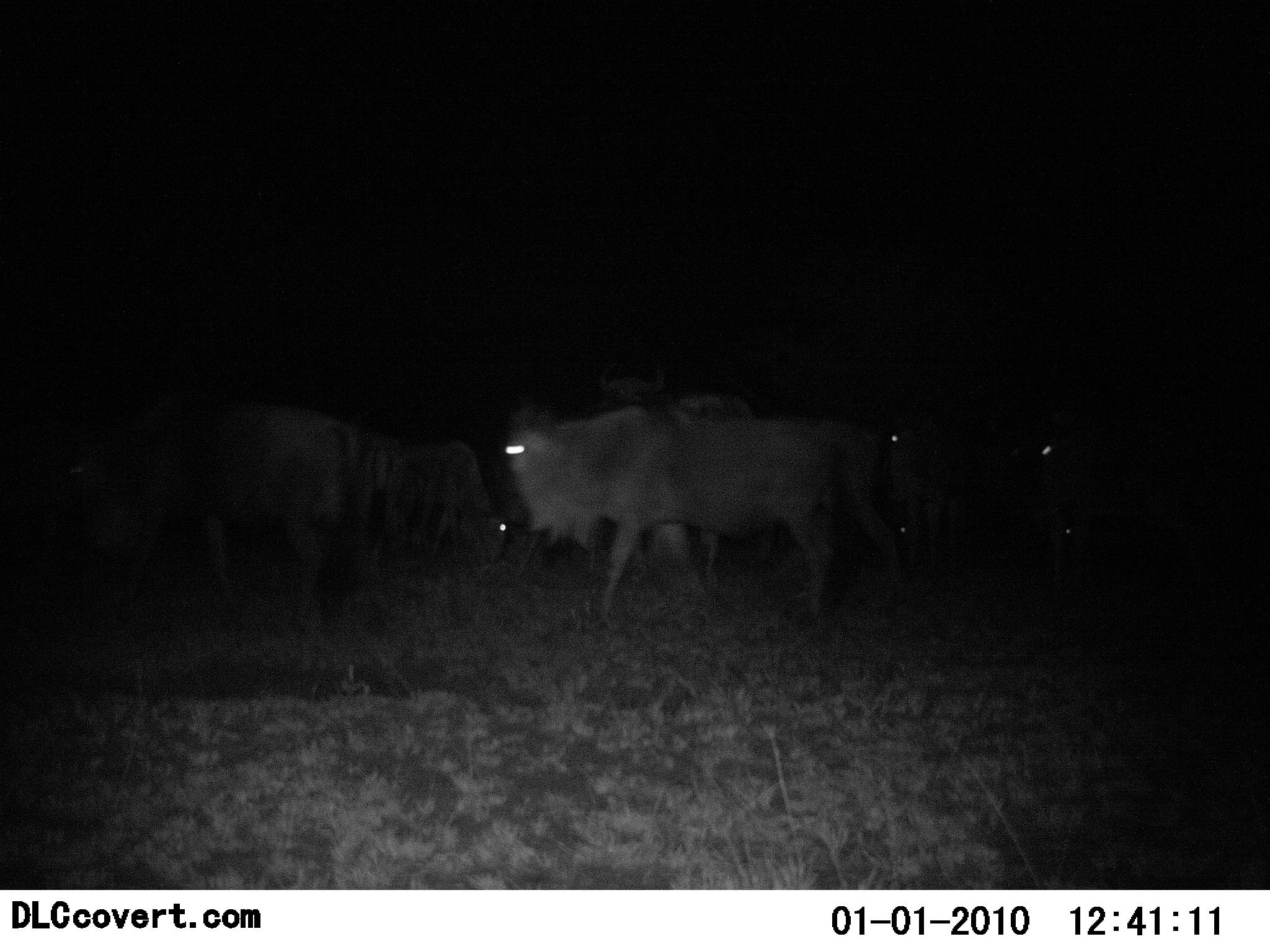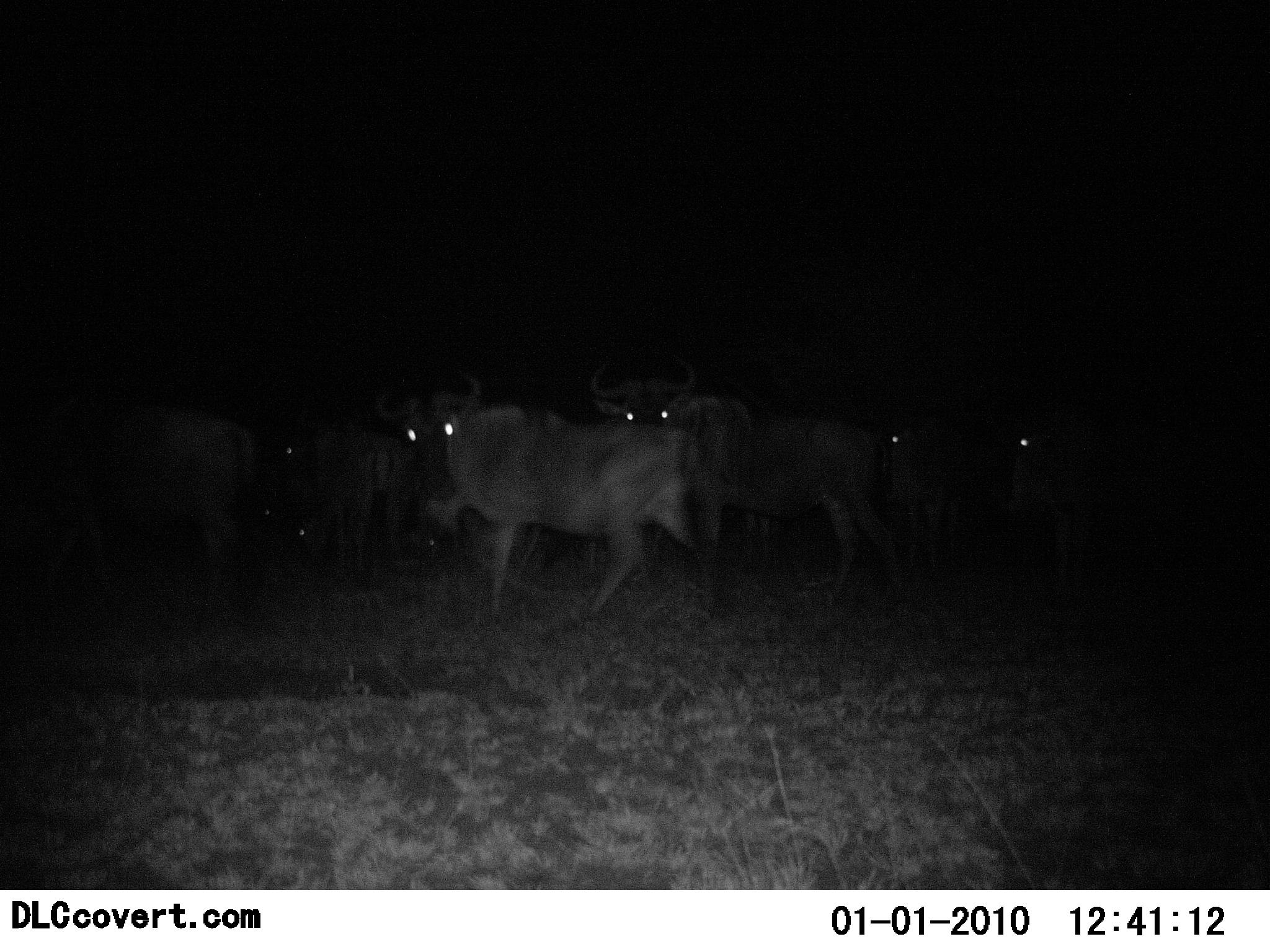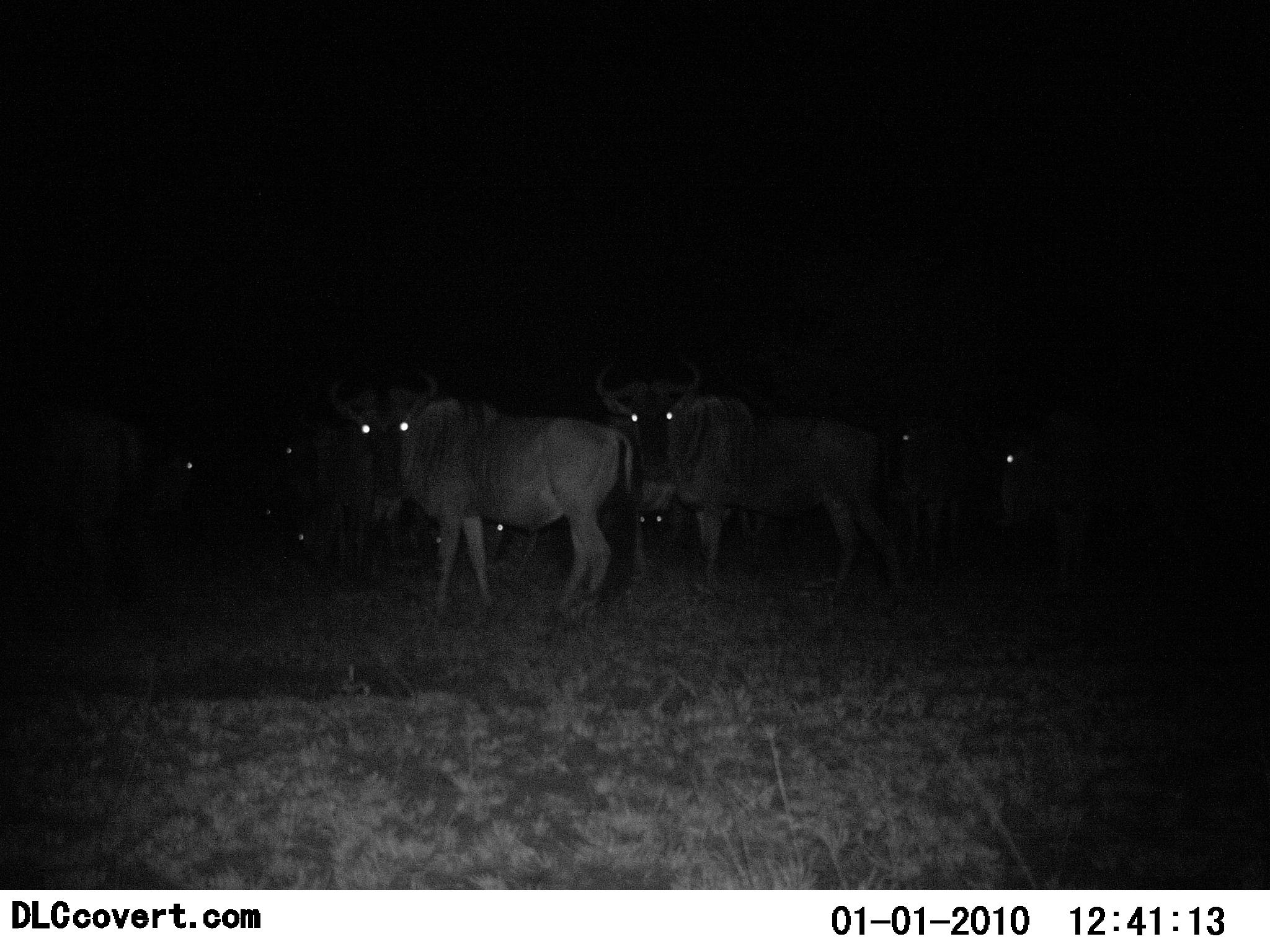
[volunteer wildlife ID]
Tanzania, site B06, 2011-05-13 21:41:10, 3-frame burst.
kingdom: Animalia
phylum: Chordata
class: Mammalia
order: Artiodactyla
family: Bovidae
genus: Connochaetes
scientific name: Connochaetes taurinus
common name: blue wildebeest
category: wildebeest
Wildebeest (blue wildebeest) (Connochaetes taurinus), count 11-50. Behavior (volunteer vote fractions): standing 85%, resting 38%, moving 54%, interacting 0%. Young present (vote fraction): 0%. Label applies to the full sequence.